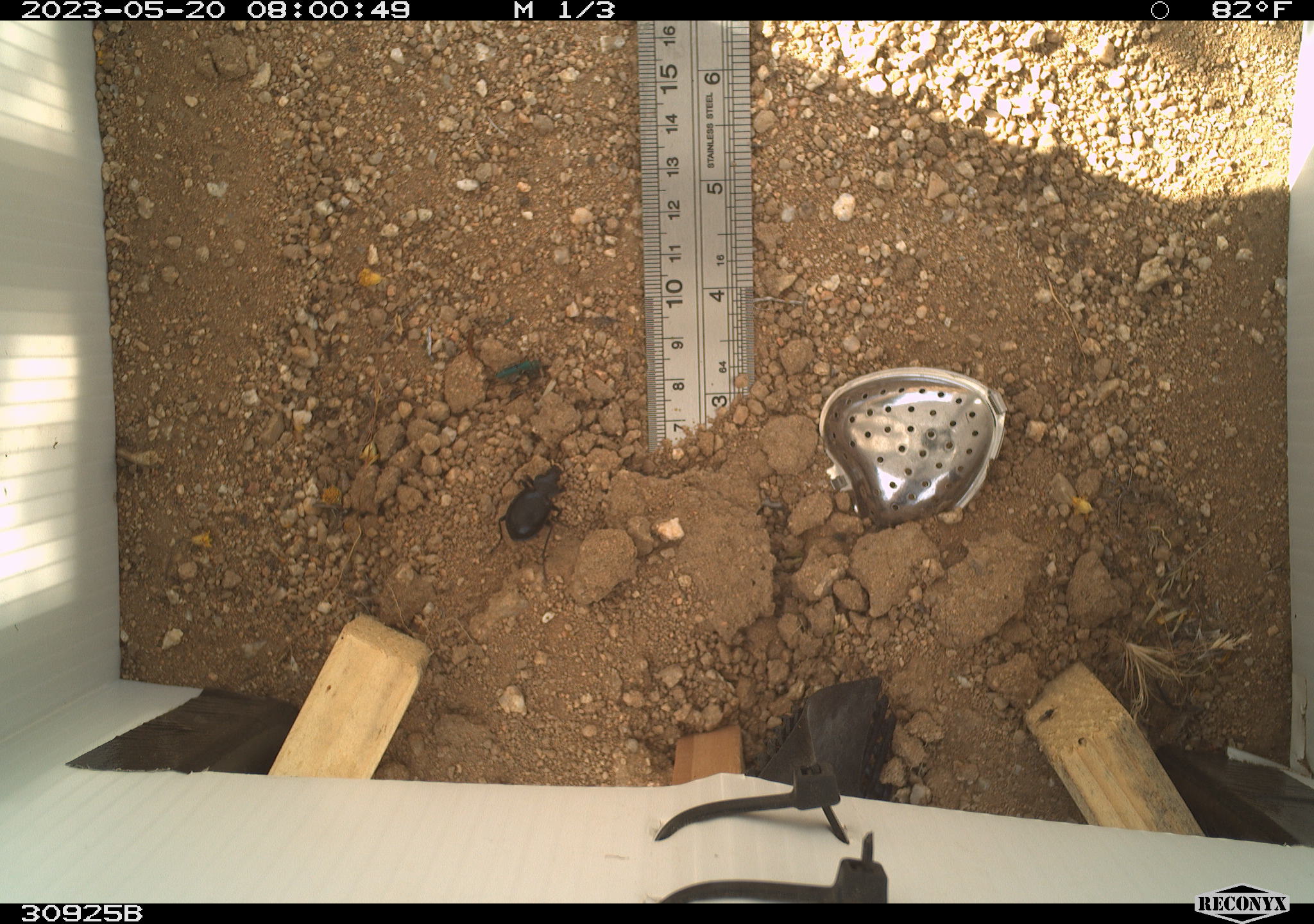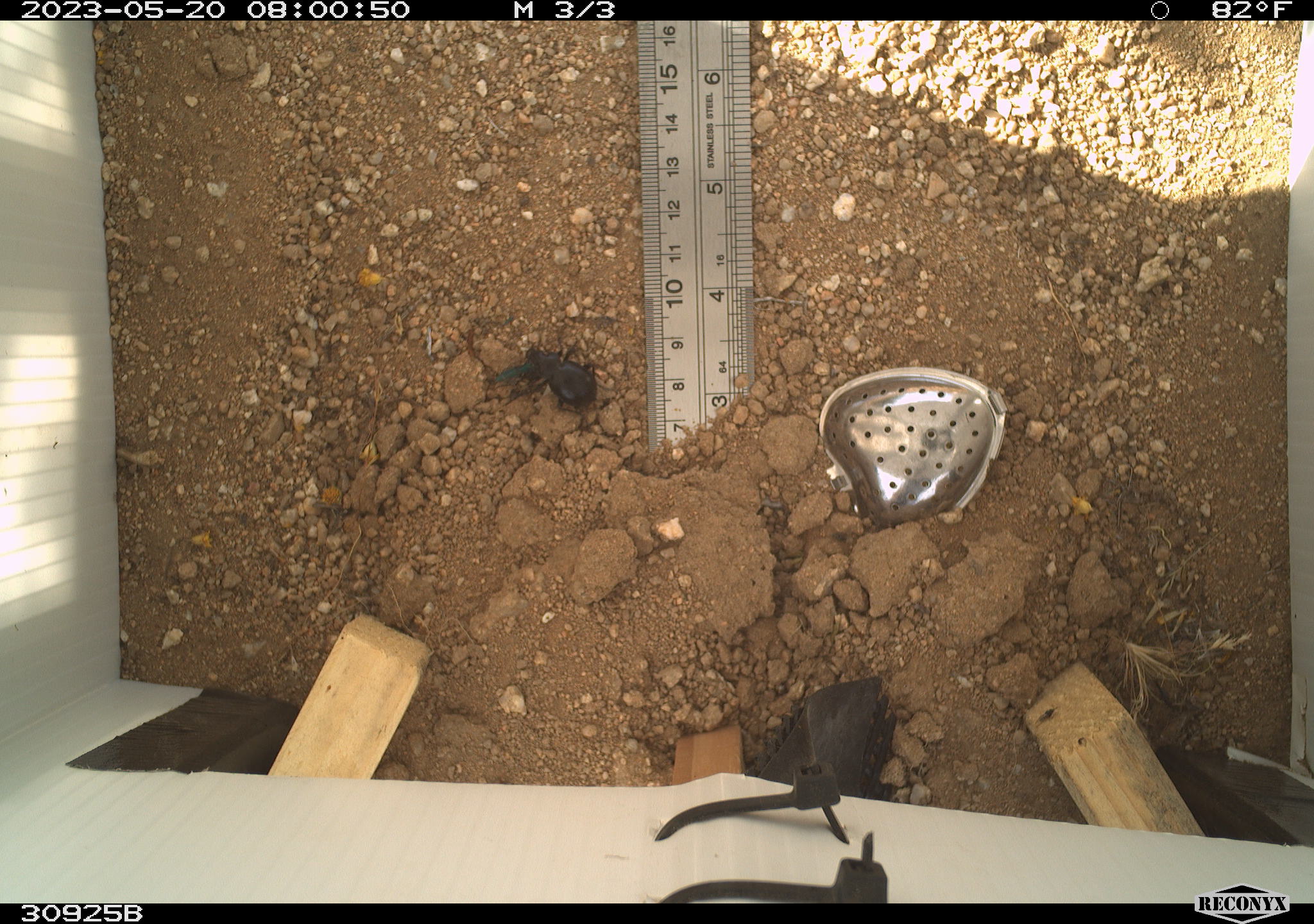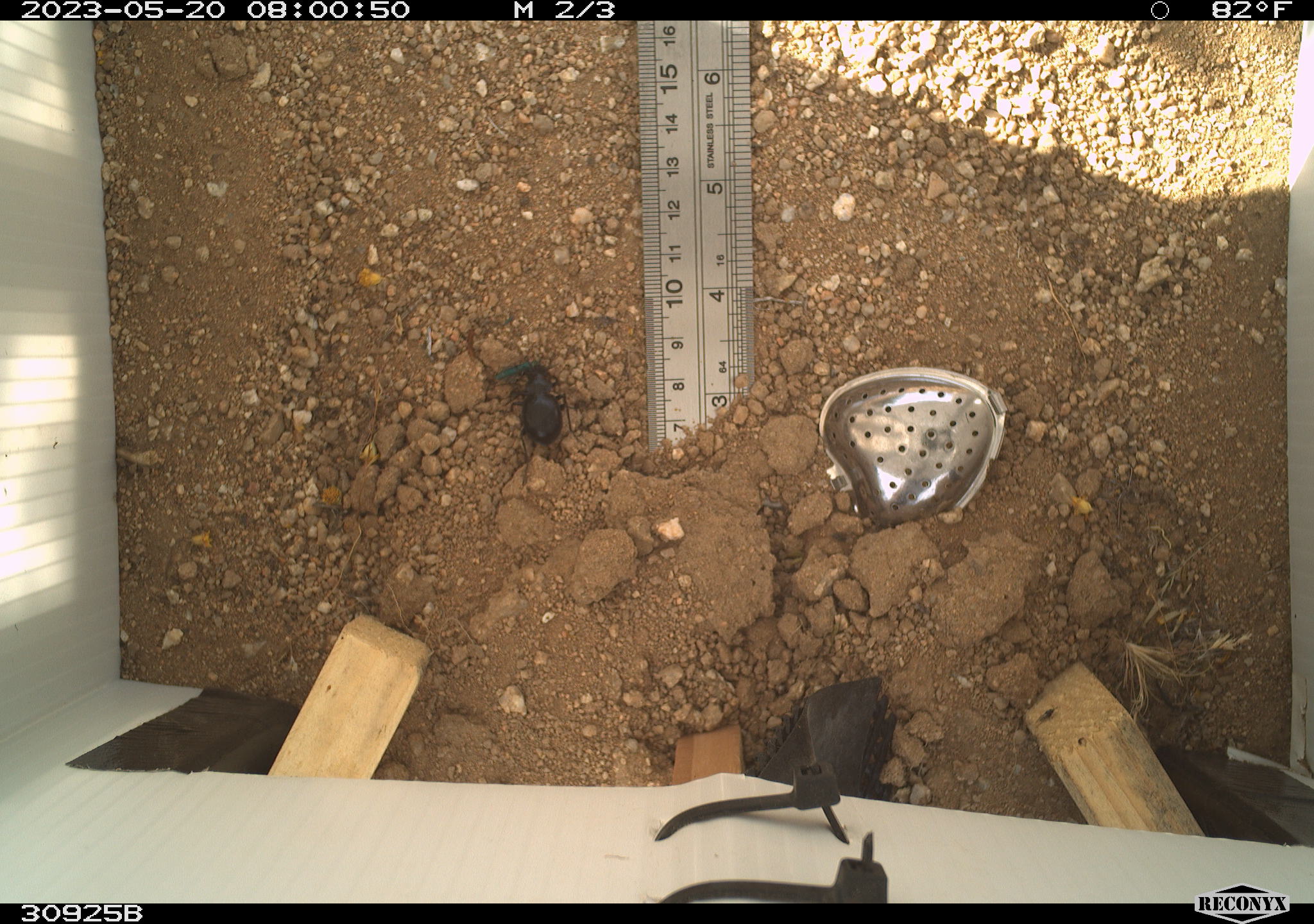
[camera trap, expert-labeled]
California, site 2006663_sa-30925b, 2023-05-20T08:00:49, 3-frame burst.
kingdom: Animalia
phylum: Arthropoda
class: Insecta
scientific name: Insecta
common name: insect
Insect (Insecta).